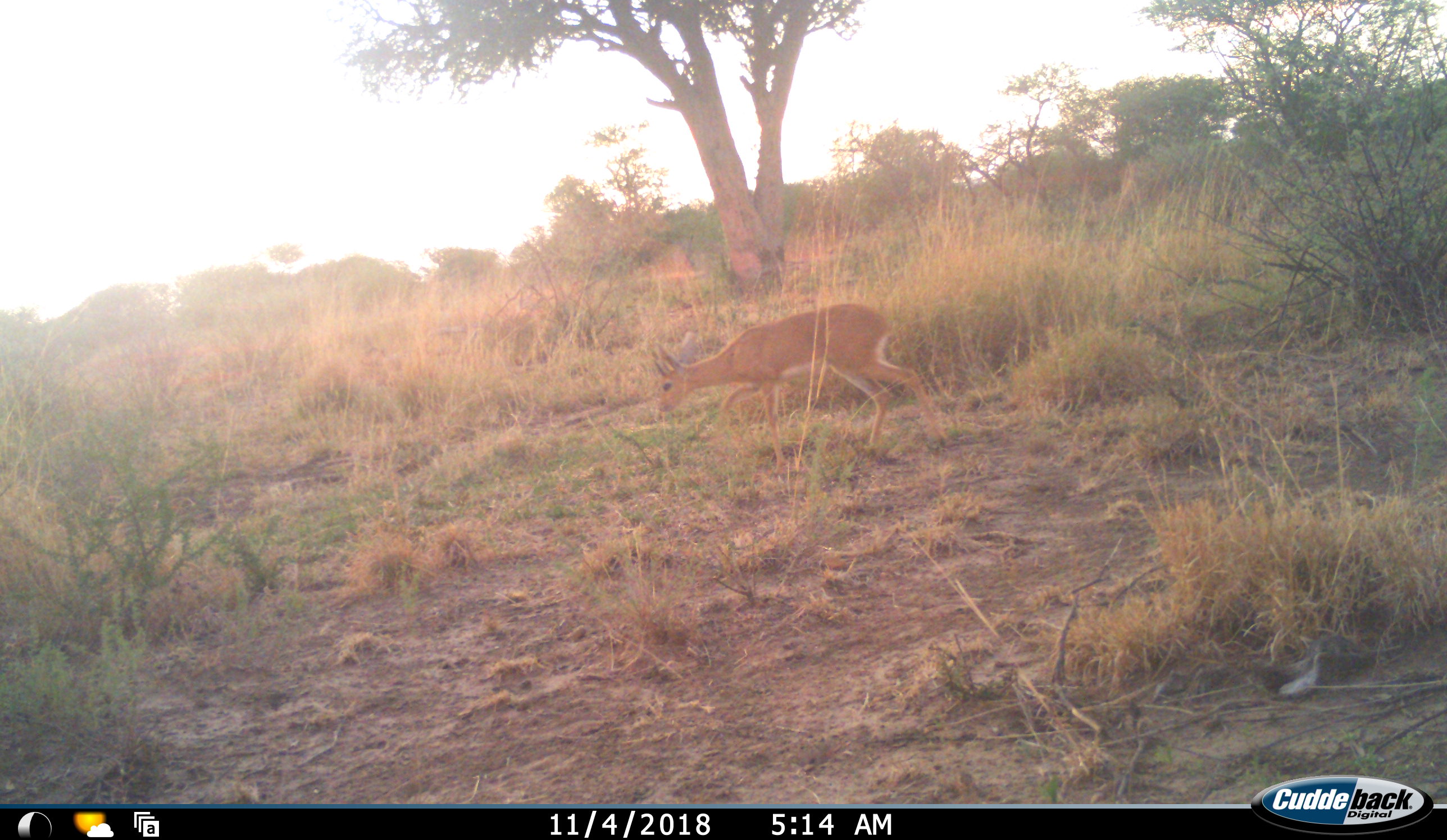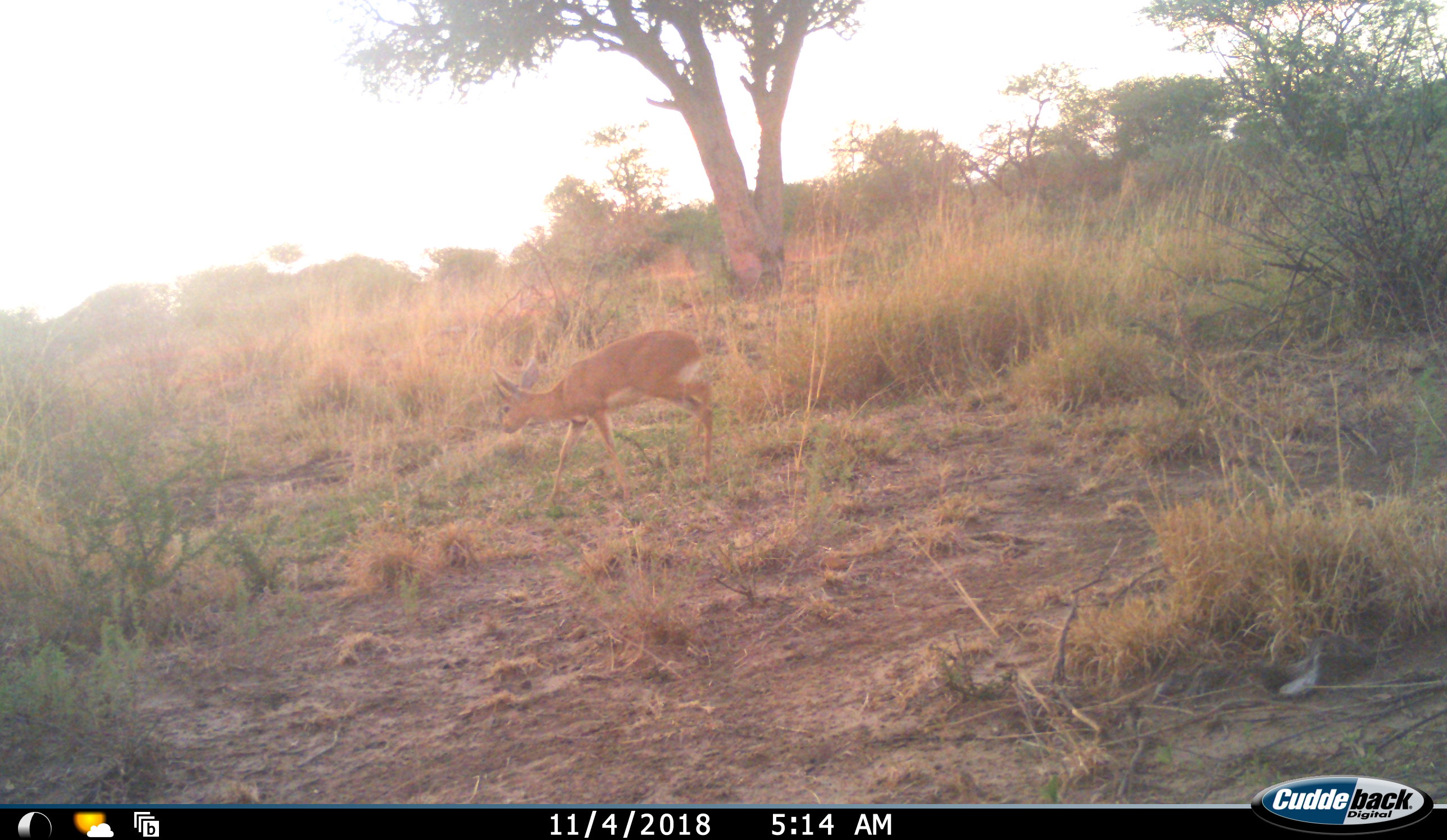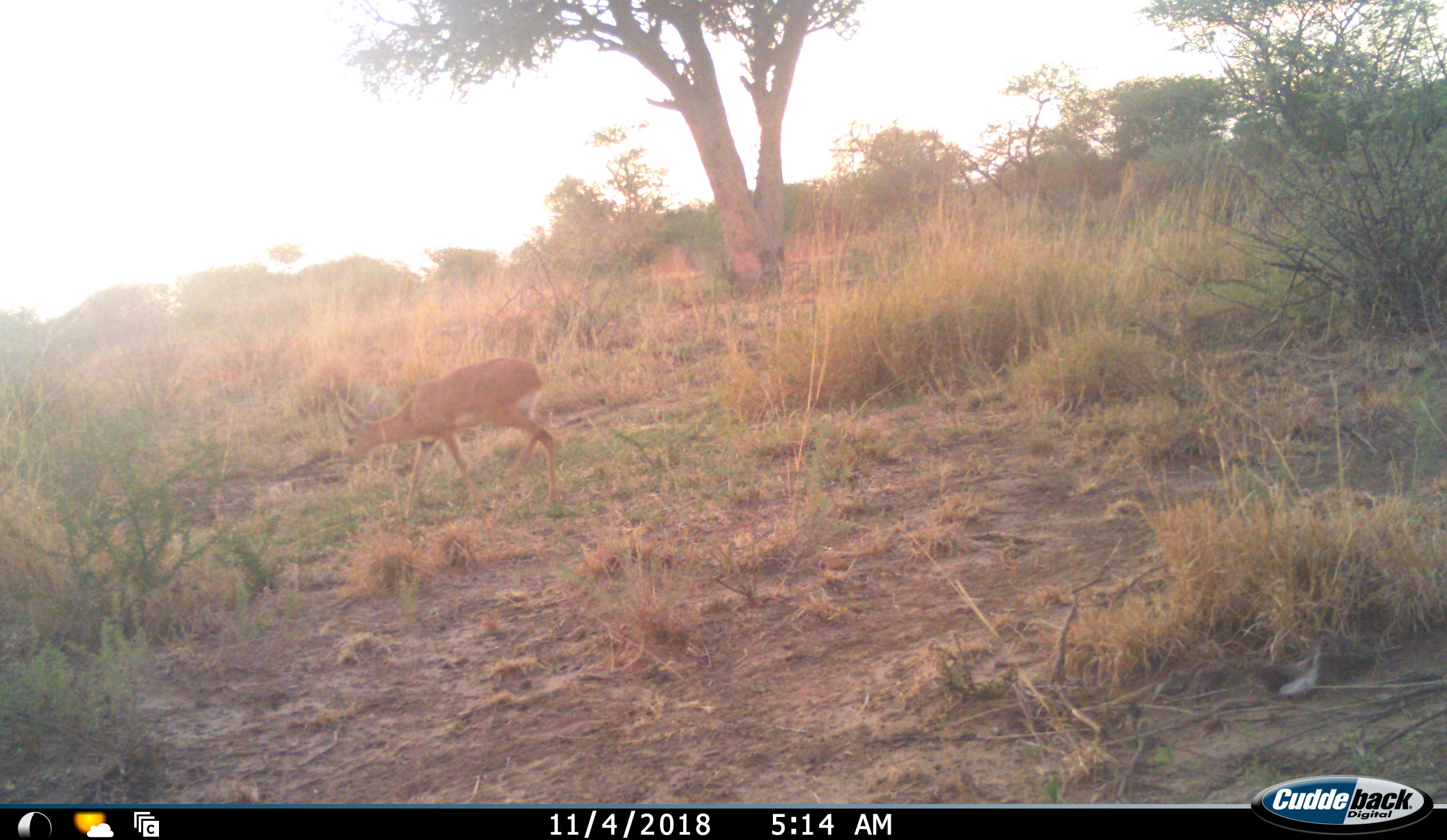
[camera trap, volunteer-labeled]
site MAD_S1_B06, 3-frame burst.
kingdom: Animalia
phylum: Chordata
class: Mammalia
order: Artiodactyla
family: Bovidae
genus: Raphicerus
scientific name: Raphicerus campestris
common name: steenbok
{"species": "steenbok (Raphicerus campestris)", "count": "1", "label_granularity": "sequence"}